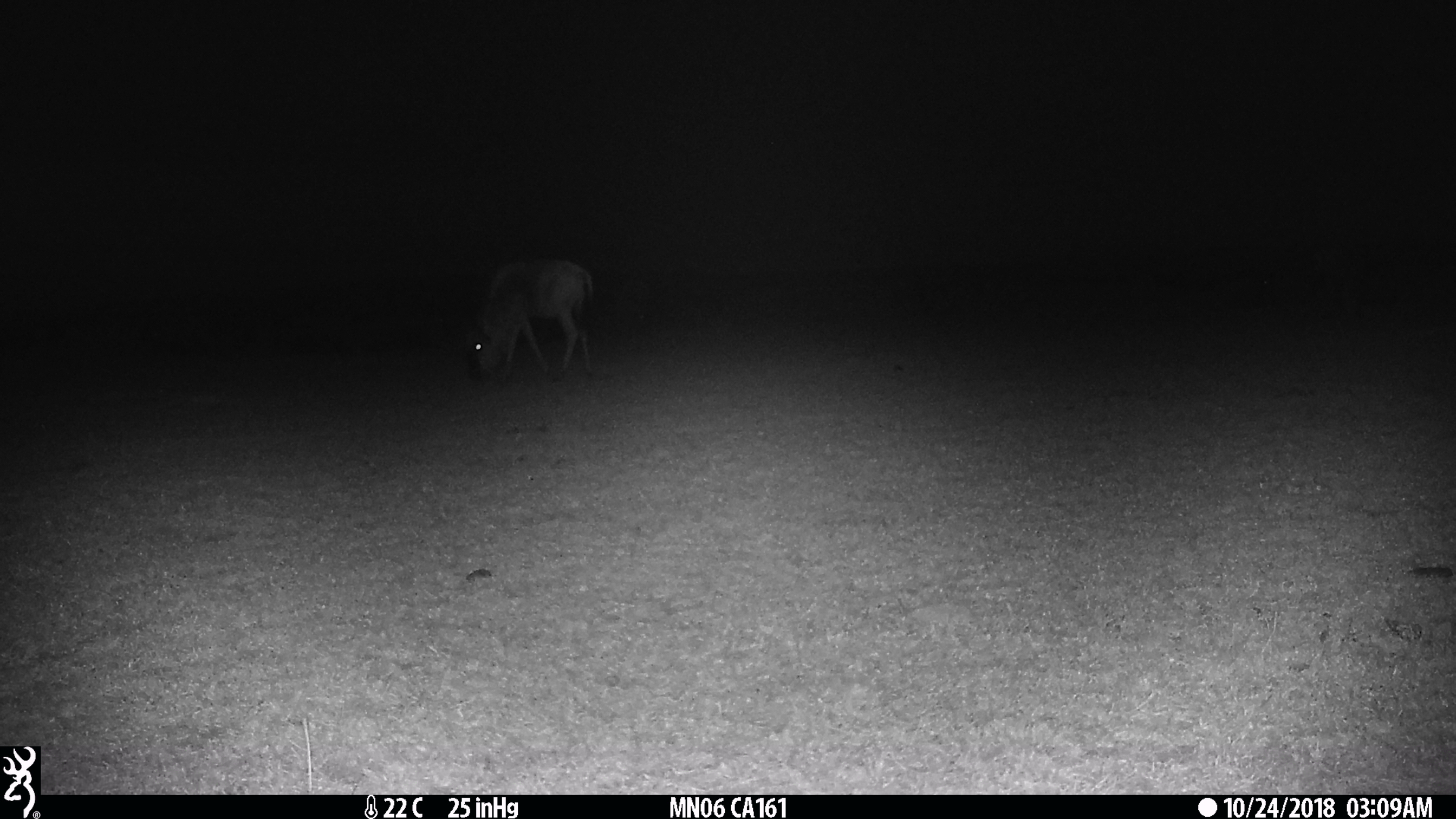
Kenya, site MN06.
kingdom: Animalia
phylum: Chordata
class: Mammalia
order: Artiodactyla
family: Bovidae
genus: Connochaetes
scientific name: Connochaetes taurinus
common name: blue wildebeest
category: wildebeest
Wildebeest (blue wildebeest) (Connochaetes taurinus).